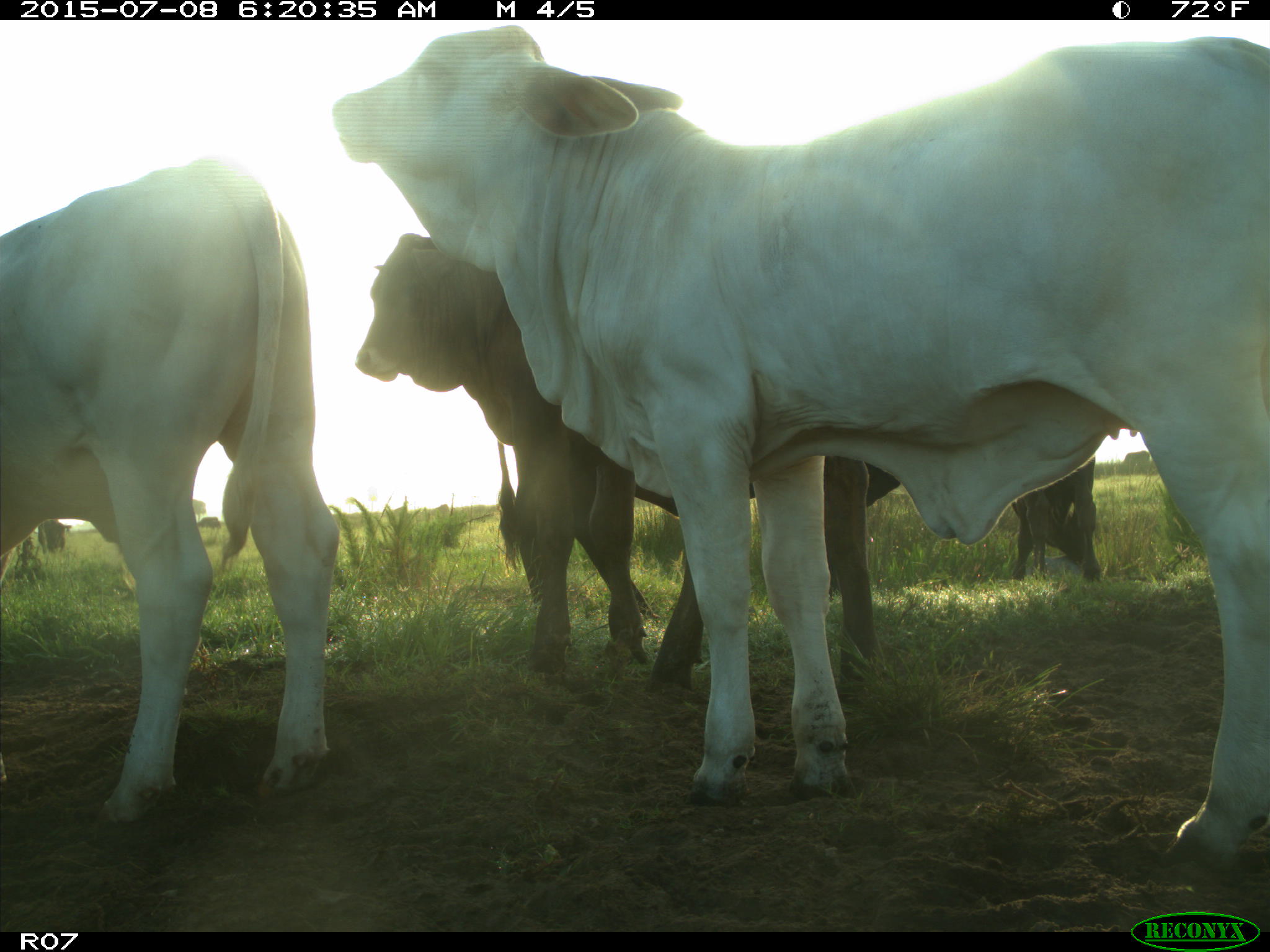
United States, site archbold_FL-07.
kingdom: Animalia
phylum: Chordata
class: Mammalia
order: Artiodactyla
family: Bovidae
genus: Bos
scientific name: Bos taurus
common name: domestic cow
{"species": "Bos taurus (domestic cow)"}